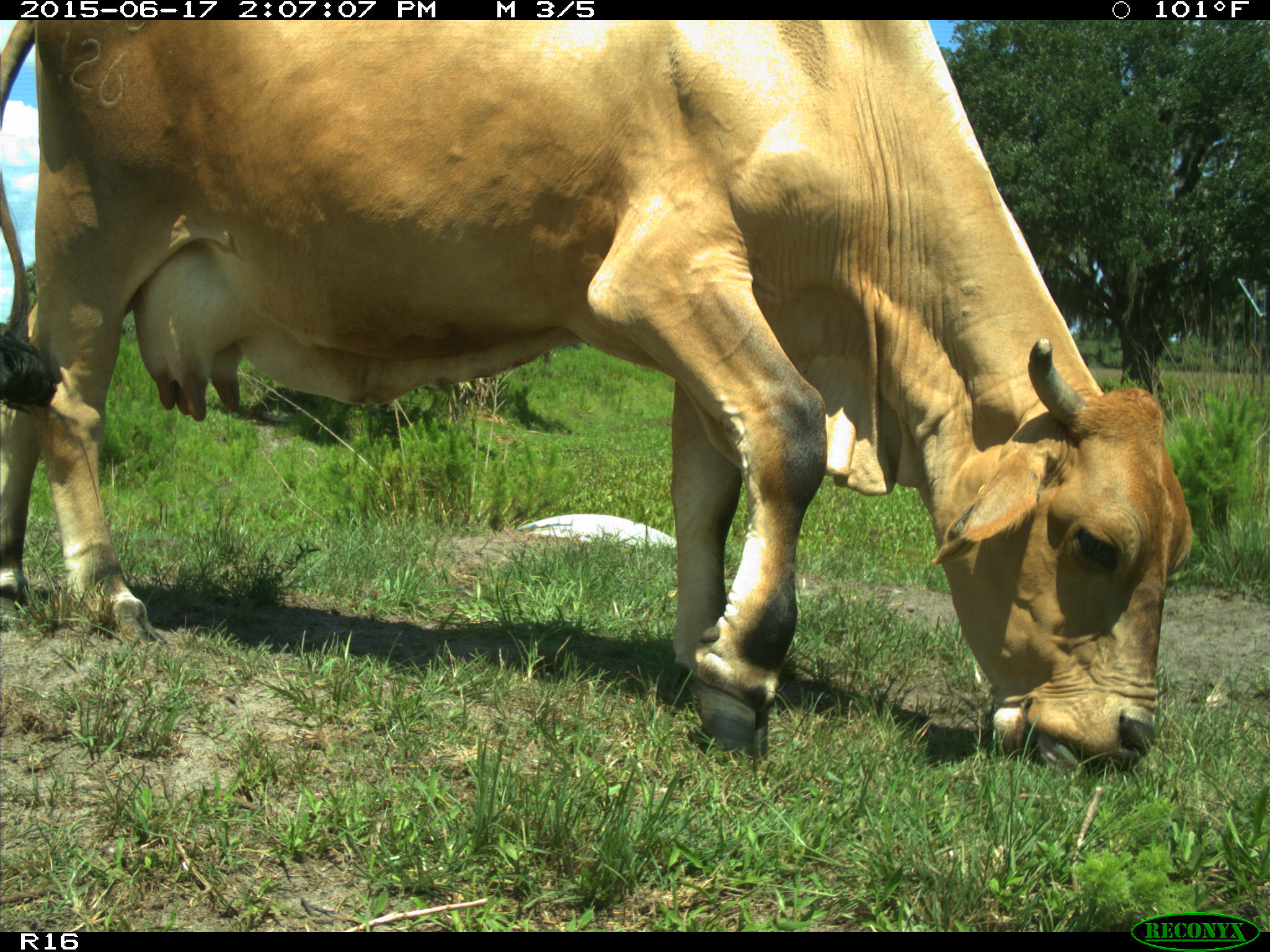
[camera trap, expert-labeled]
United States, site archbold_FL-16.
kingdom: Animalia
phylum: Chordata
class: Mammalia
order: Artiodactyla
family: Bovidae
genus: Bos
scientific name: Bos taurus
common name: domestic cow